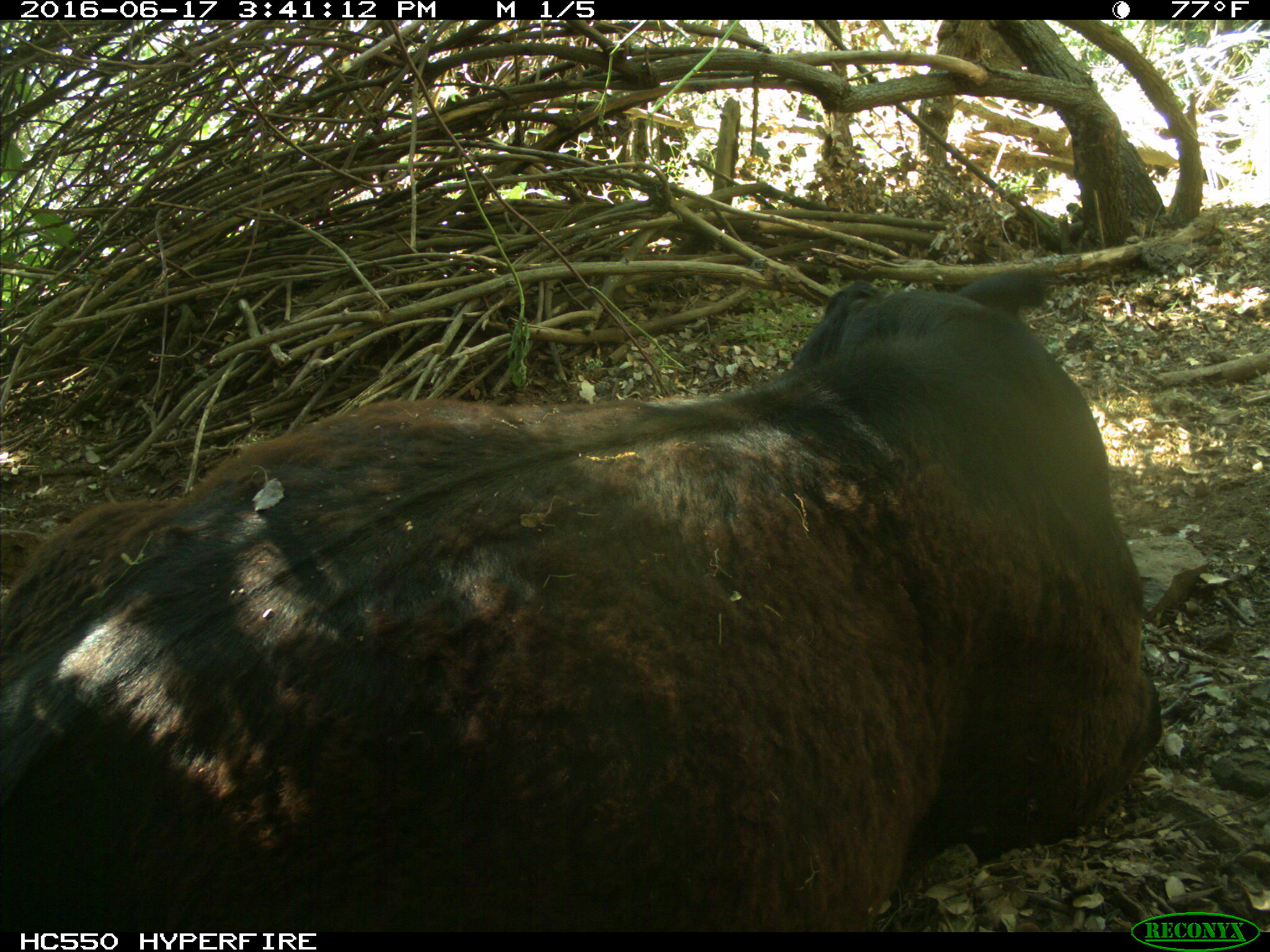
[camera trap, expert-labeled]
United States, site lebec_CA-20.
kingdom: Animalia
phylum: Chordata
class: Mammalia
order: Artiodactyla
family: Bovidae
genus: Bos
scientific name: Bos taurus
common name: domestic cow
Bos taurus (domestic cow).